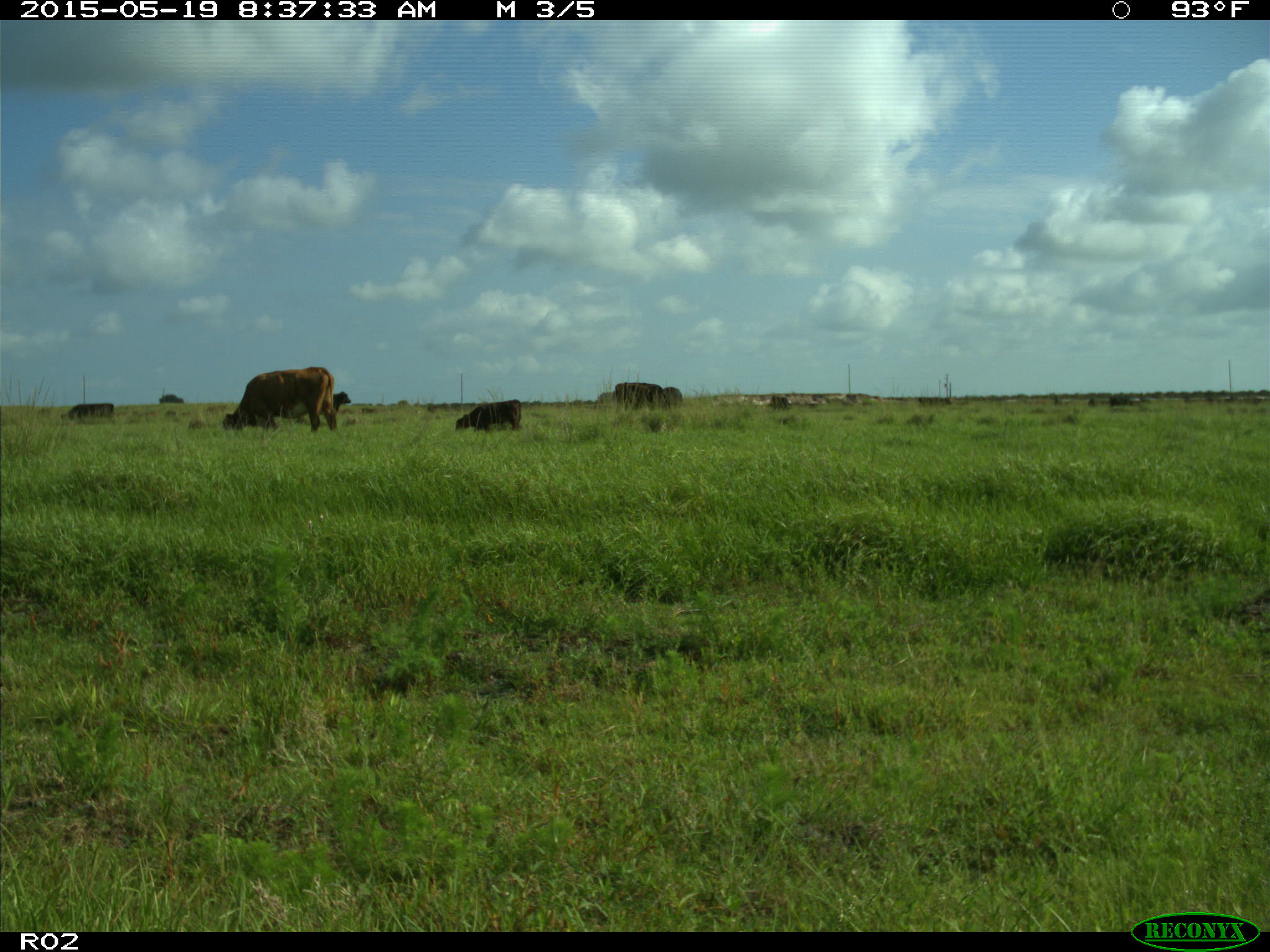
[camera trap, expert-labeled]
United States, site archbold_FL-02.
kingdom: Animalia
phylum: Chordata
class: Mammalia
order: Artiodactyla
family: Bovidae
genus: Bos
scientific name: Bos taurus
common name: domestic cow